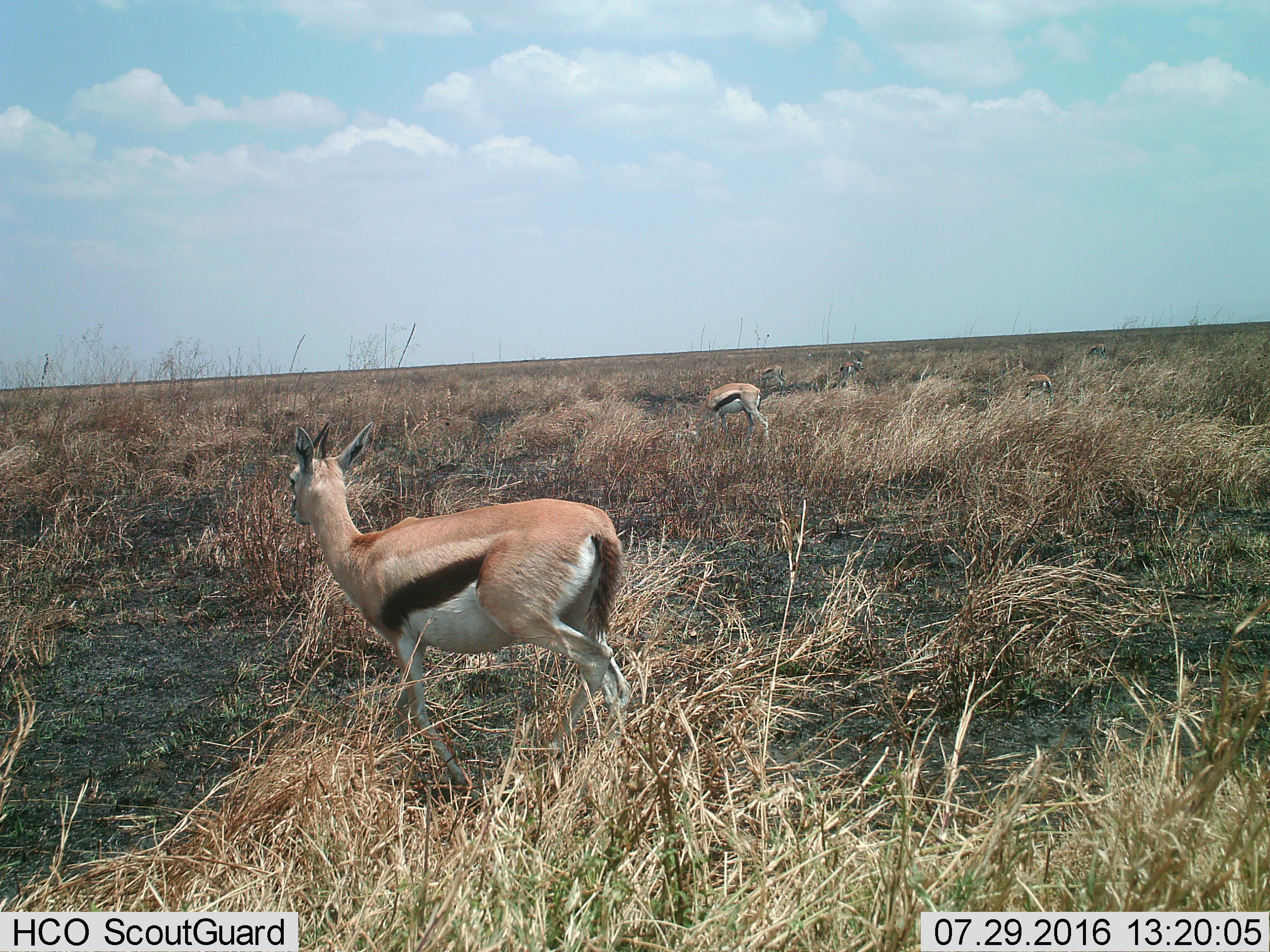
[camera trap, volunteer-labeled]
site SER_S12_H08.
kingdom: Animalia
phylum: Chordata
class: Mammalia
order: Artiodactyla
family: Bovidae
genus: Eudorcas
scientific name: Eudorcas thomsonii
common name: thomson's gazelle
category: gazellethomsons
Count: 6.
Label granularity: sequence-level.